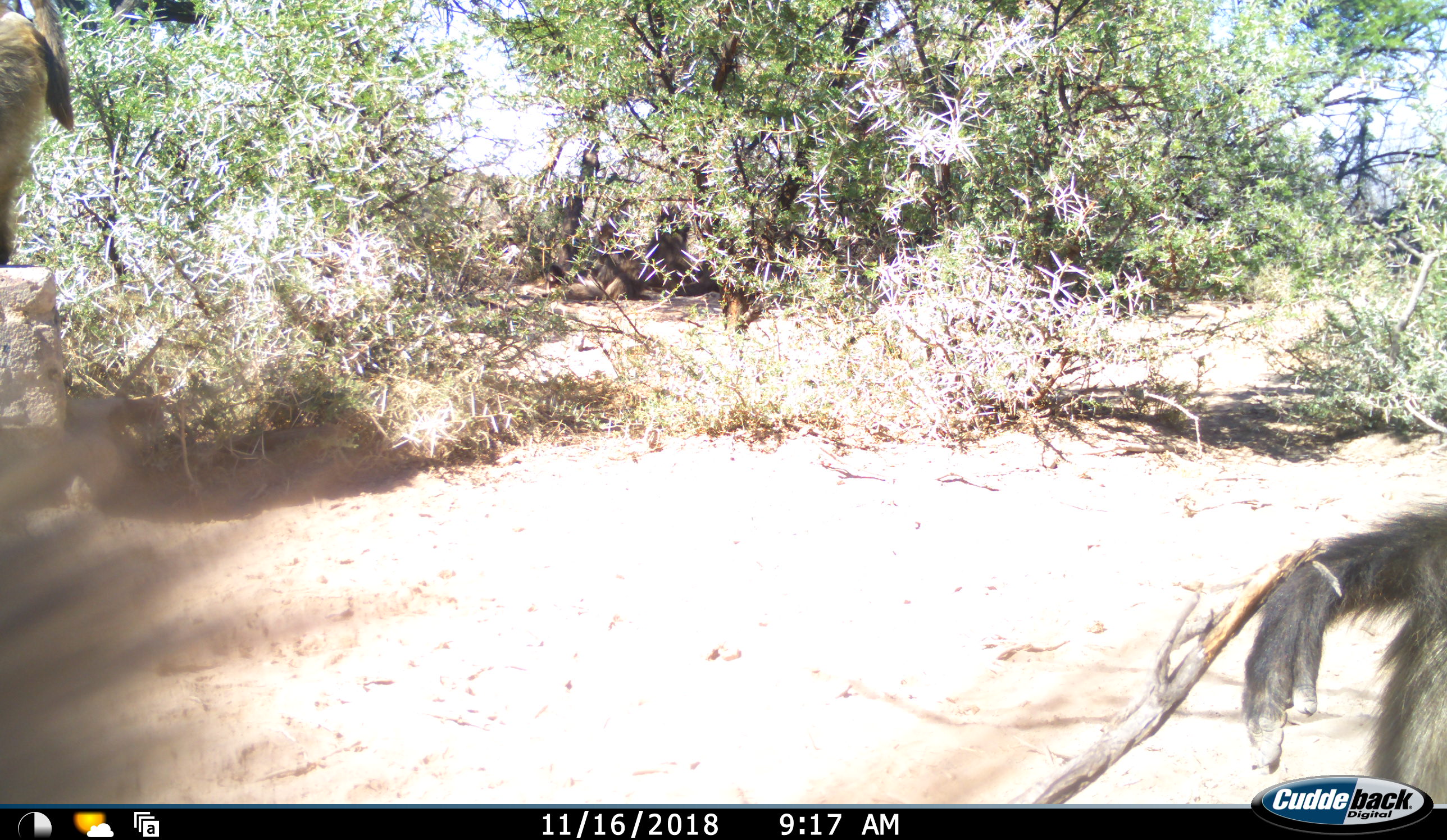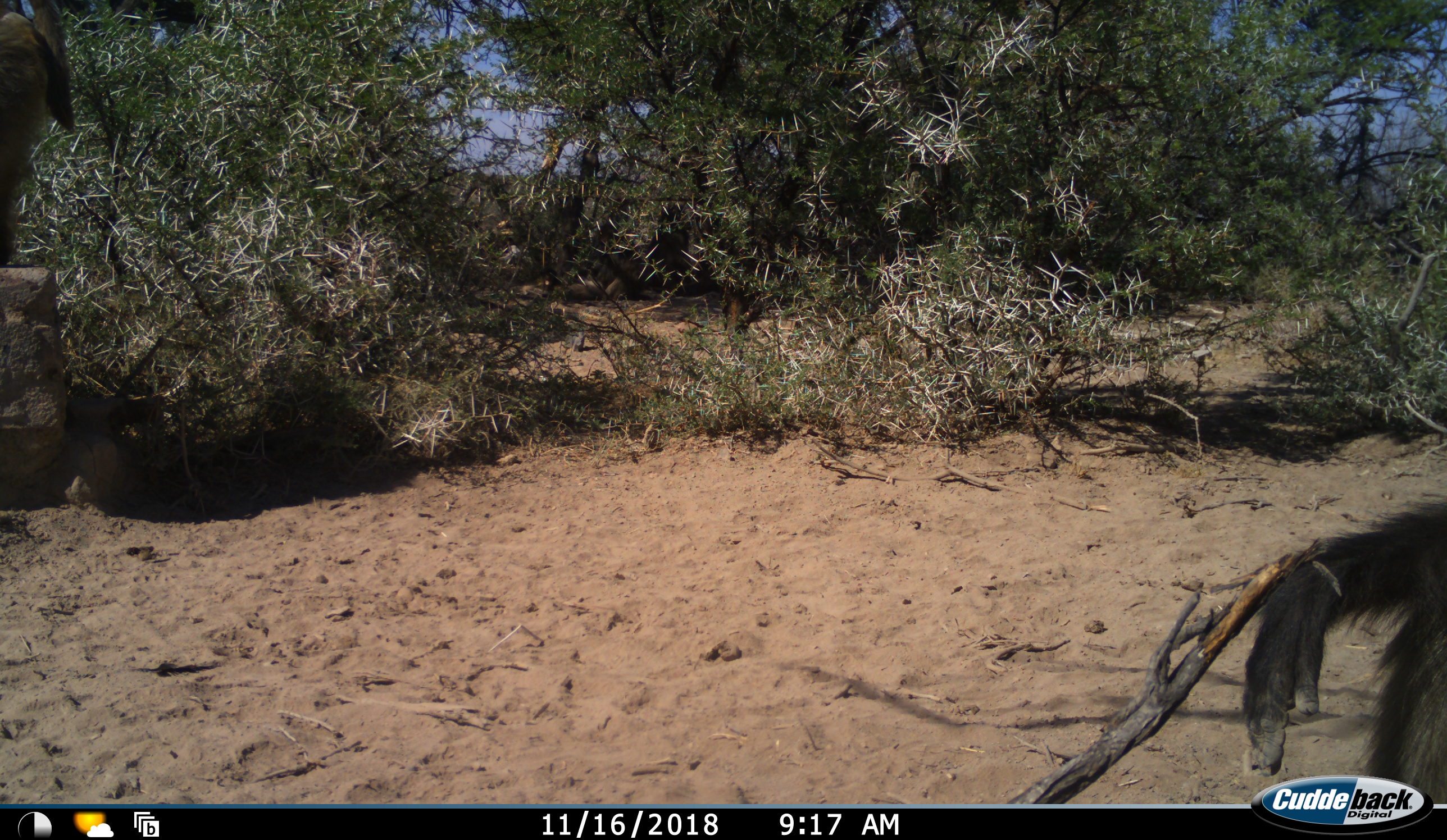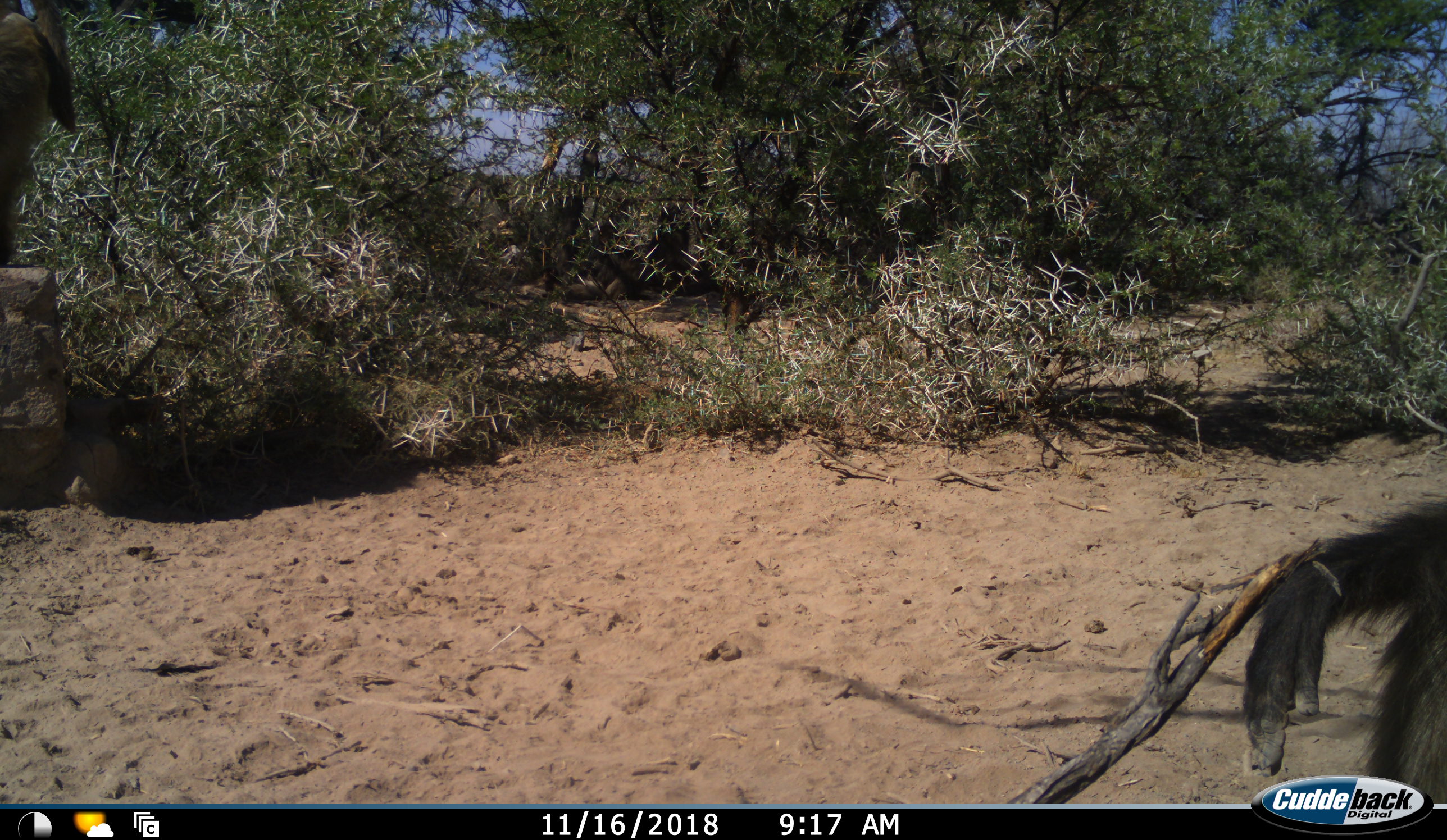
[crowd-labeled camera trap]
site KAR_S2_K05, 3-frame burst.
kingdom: Animalia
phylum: Chordata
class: Mammalia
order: Primates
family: Cercopithecidae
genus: Papio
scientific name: Papio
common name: baboon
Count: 1.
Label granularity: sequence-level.